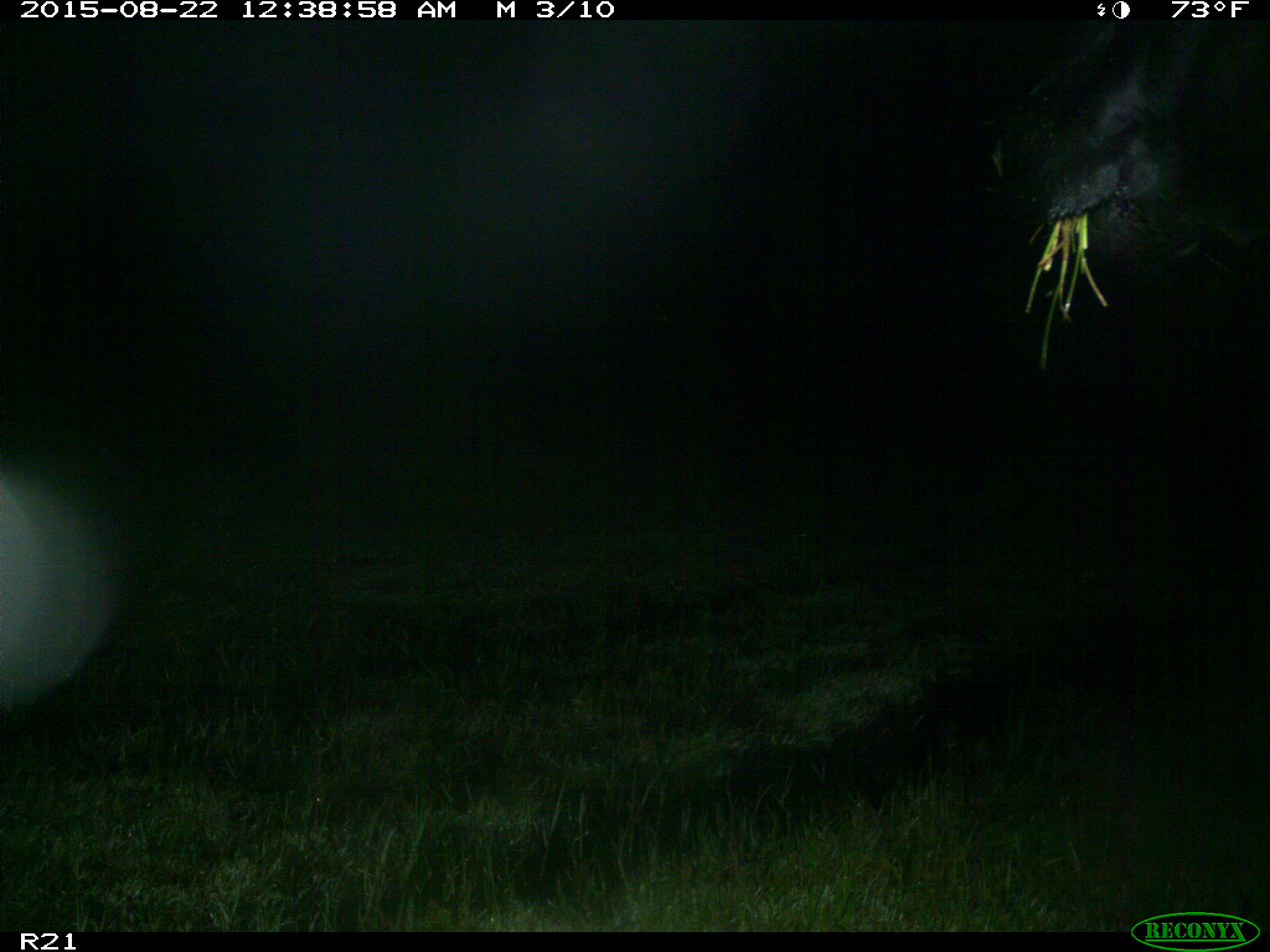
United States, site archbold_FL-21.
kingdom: Animalia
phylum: Chordata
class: Mammalia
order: Artiodactyla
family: Bovidae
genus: Bos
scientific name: Bos taurus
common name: domestic cow